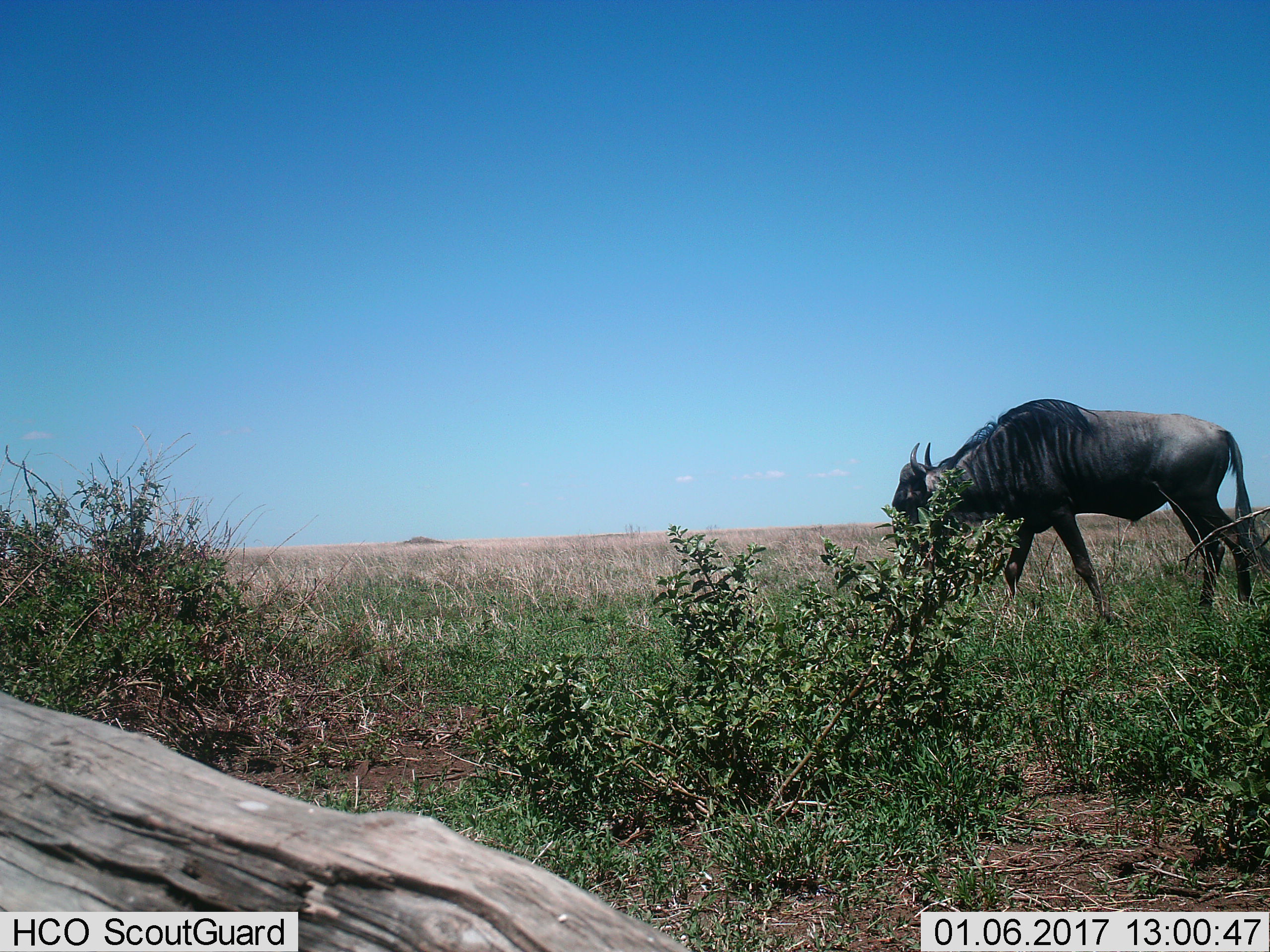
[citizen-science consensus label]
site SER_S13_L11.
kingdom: Animalia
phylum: Chordata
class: Mammalia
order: Artiodactyla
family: Bovidae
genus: Connochaetes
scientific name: Connochaetes taurinus taurinus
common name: blue wildebeest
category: wildebeestblue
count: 1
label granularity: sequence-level